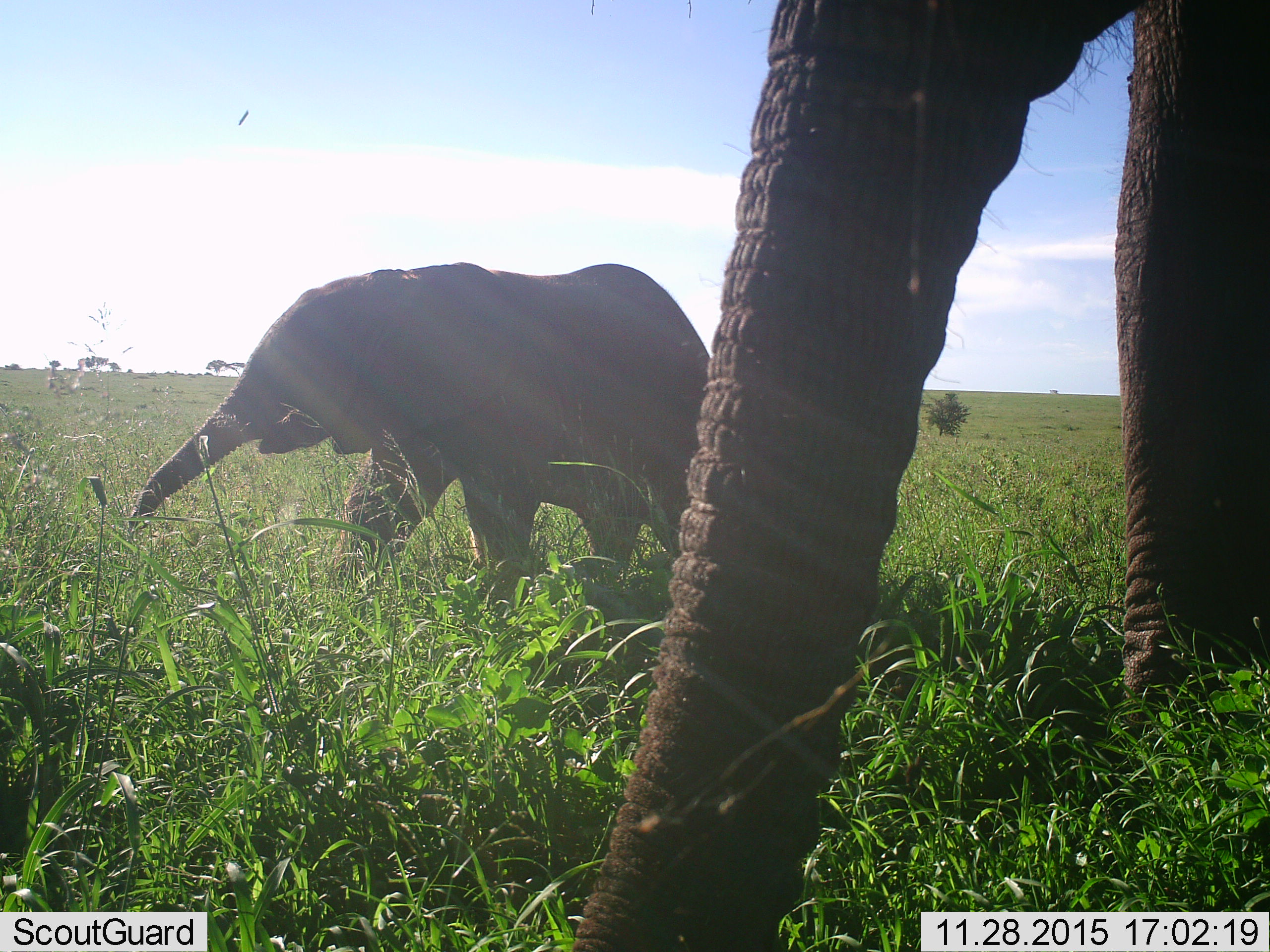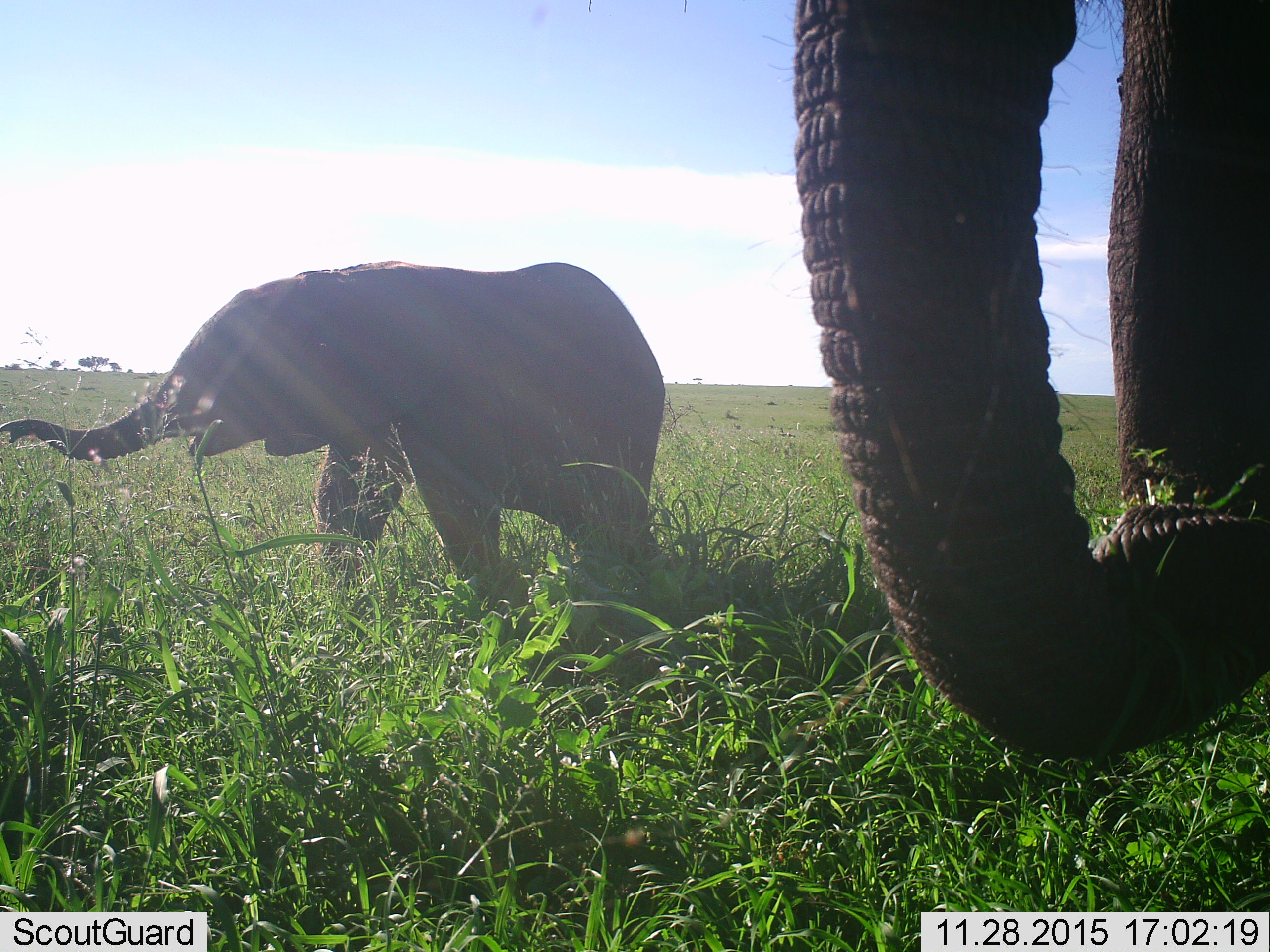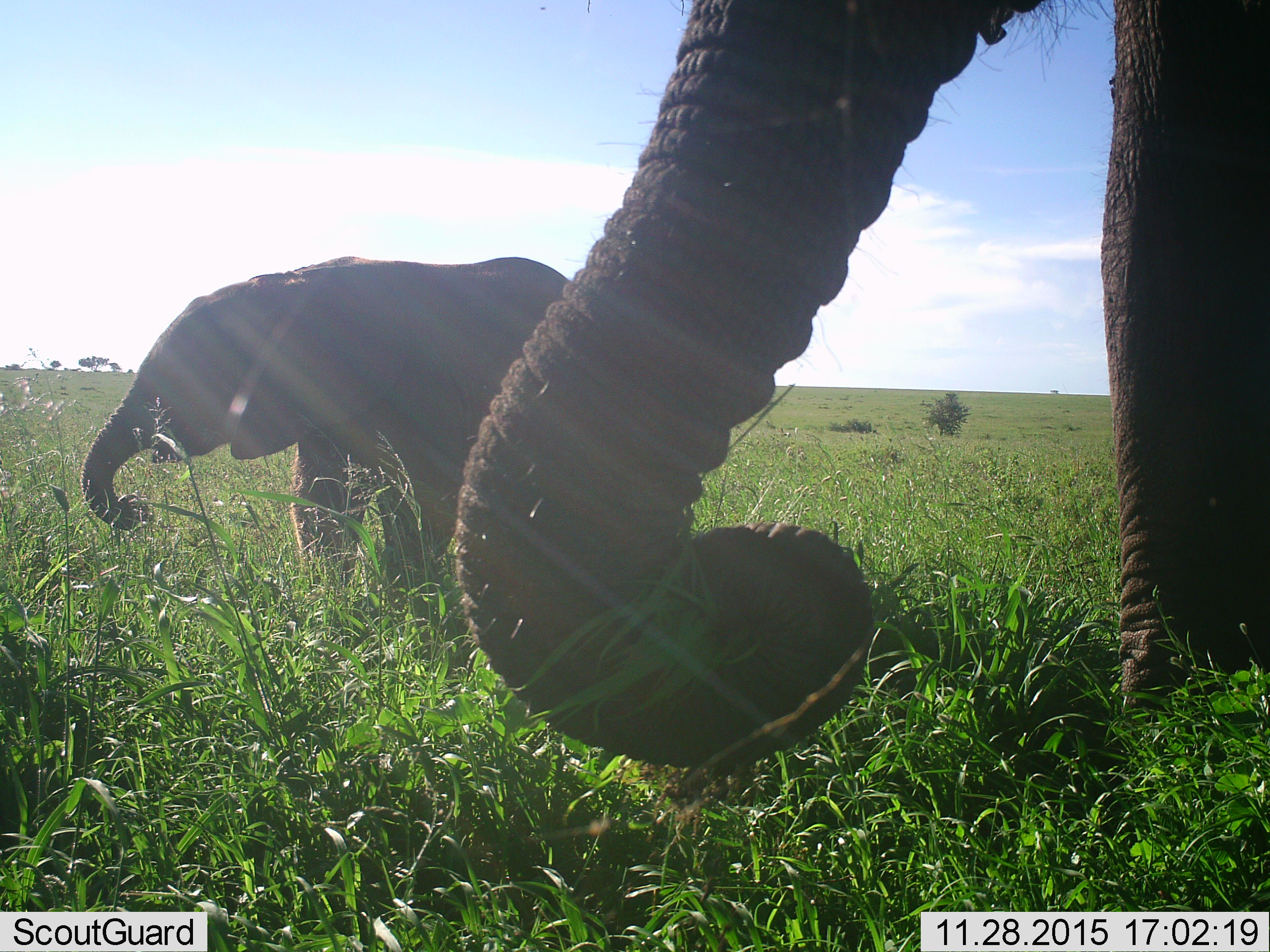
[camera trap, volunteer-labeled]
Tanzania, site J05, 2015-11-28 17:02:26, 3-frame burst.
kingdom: Animalia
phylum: Chordata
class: Mammalia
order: Proboscidea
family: Elephantidae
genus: Loxodonta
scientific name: Loxodonta africana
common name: african bush elephant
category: elephant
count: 2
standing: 30%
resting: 0%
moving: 40%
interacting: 0%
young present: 80%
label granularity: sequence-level